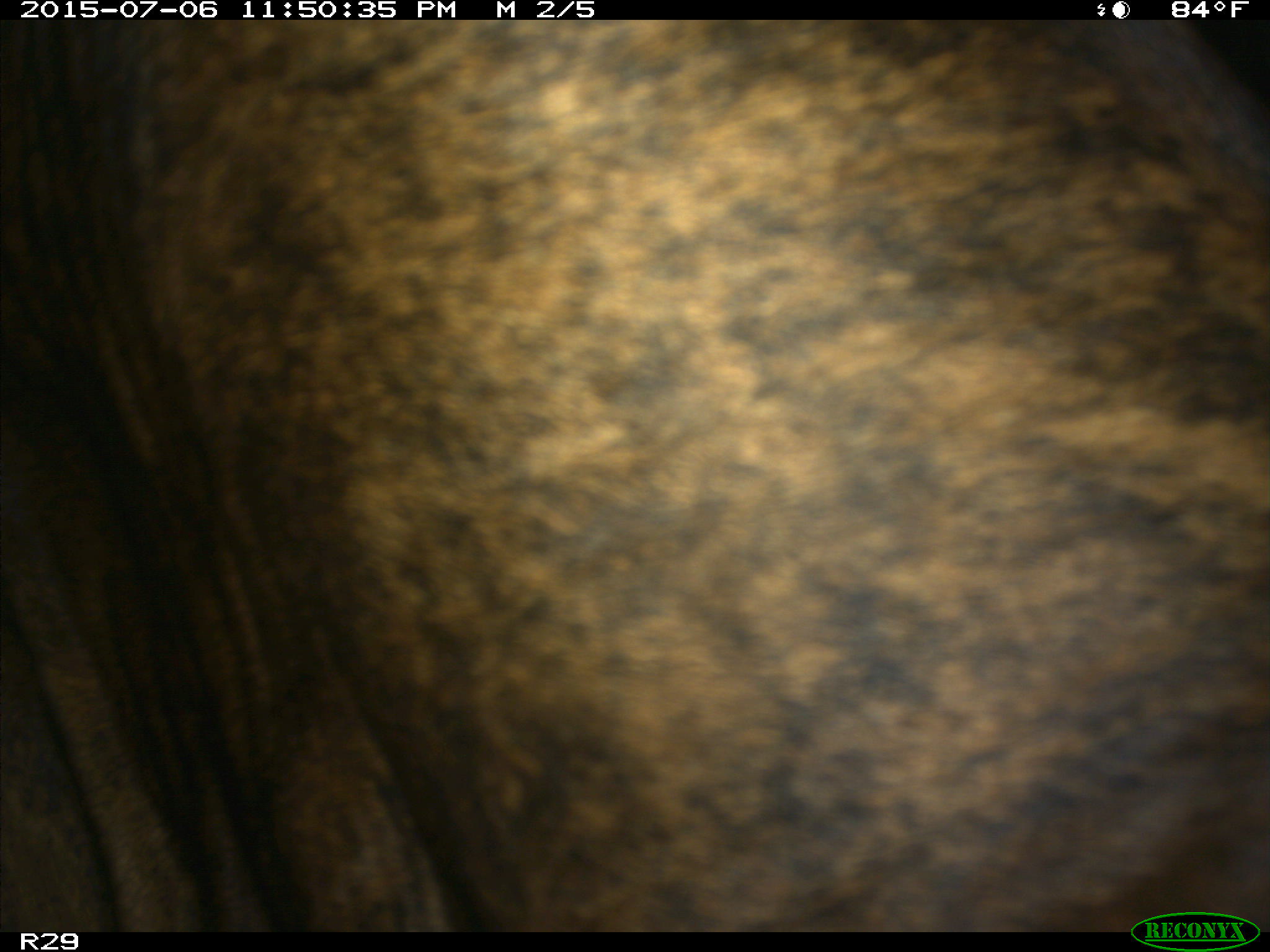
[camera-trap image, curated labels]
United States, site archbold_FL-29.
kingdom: Animalia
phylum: Chordata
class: Mammalia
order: Artiodactyla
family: Bovidae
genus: Bos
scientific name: Bos taurus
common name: domestic cow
Bos taurus (domestic cow).